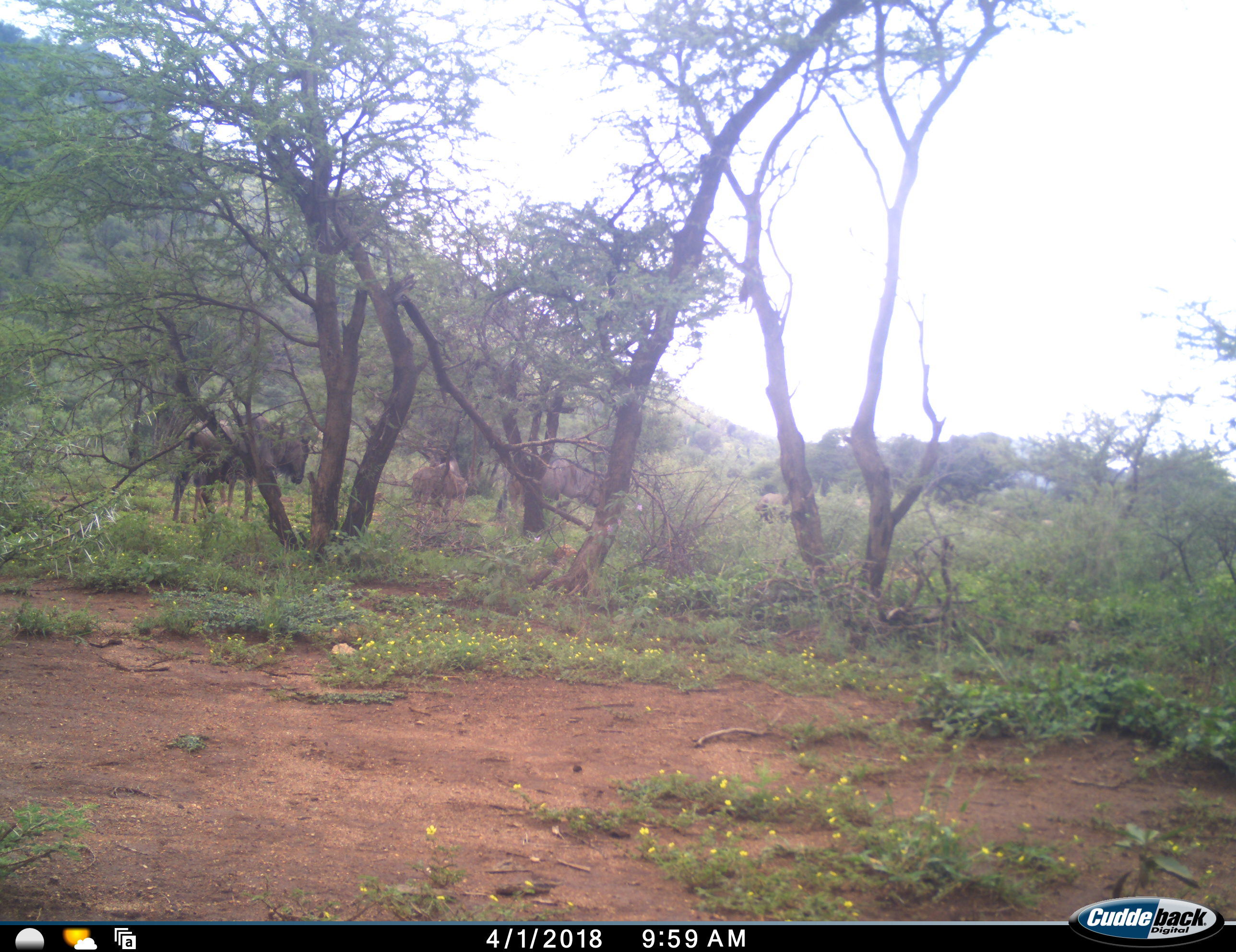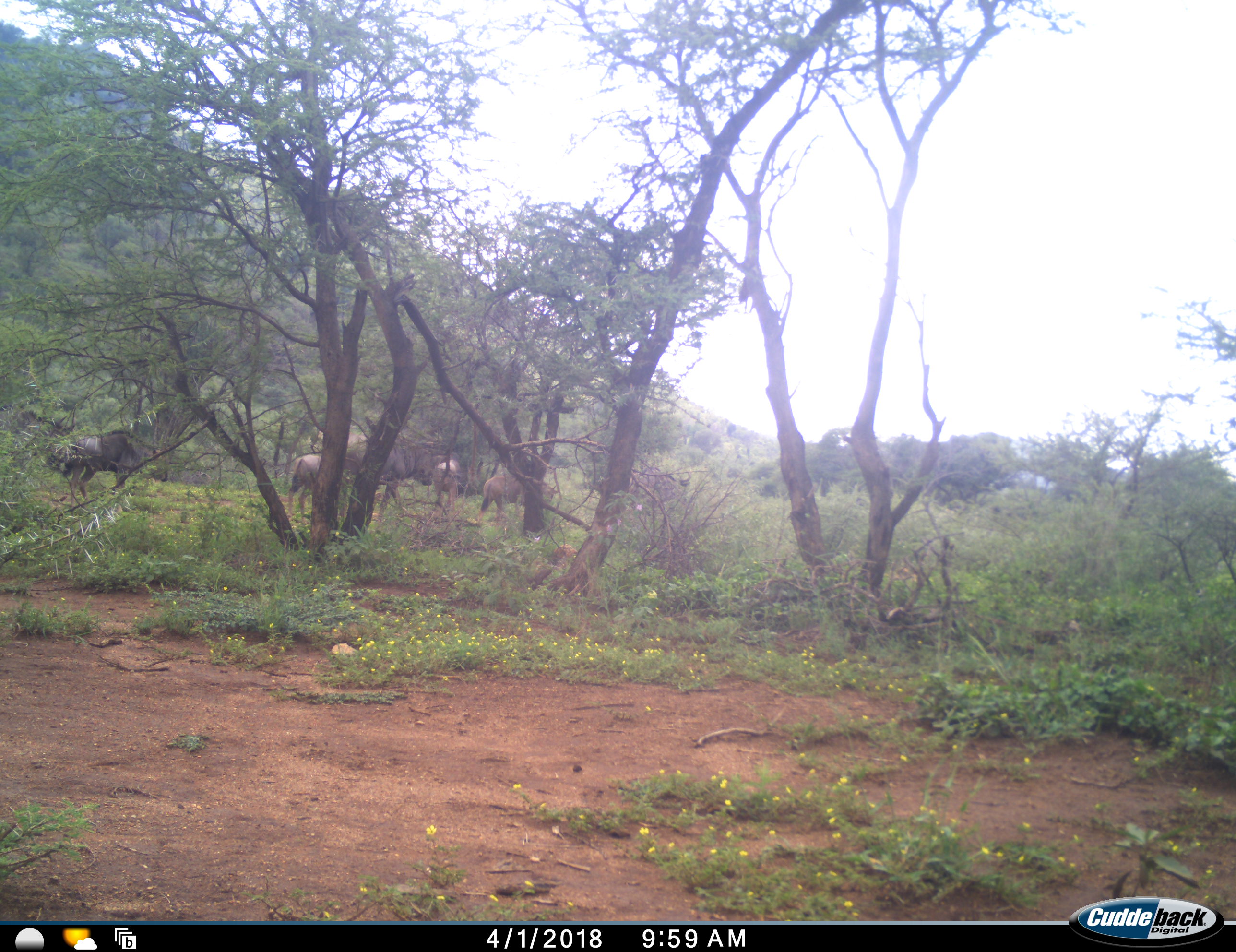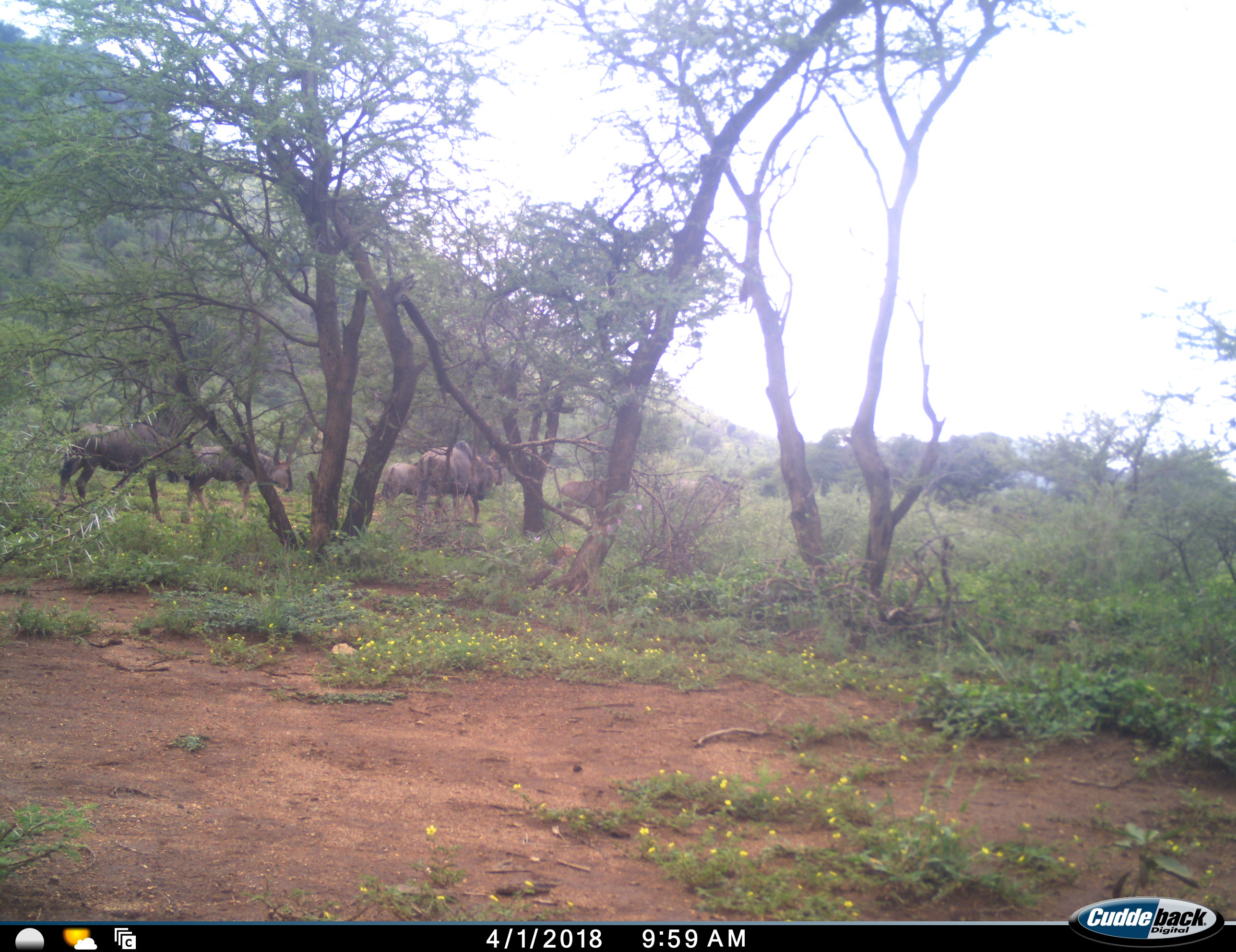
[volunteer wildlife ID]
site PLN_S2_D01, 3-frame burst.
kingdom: Animalia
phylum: Chordata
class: Mammalia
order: Artiodactyla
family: Bovidae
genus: Connochaetes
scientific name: Connochaetes taurinus taurinus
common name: blue wildebeest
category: wildebeestblue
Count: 9.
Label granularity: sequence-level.